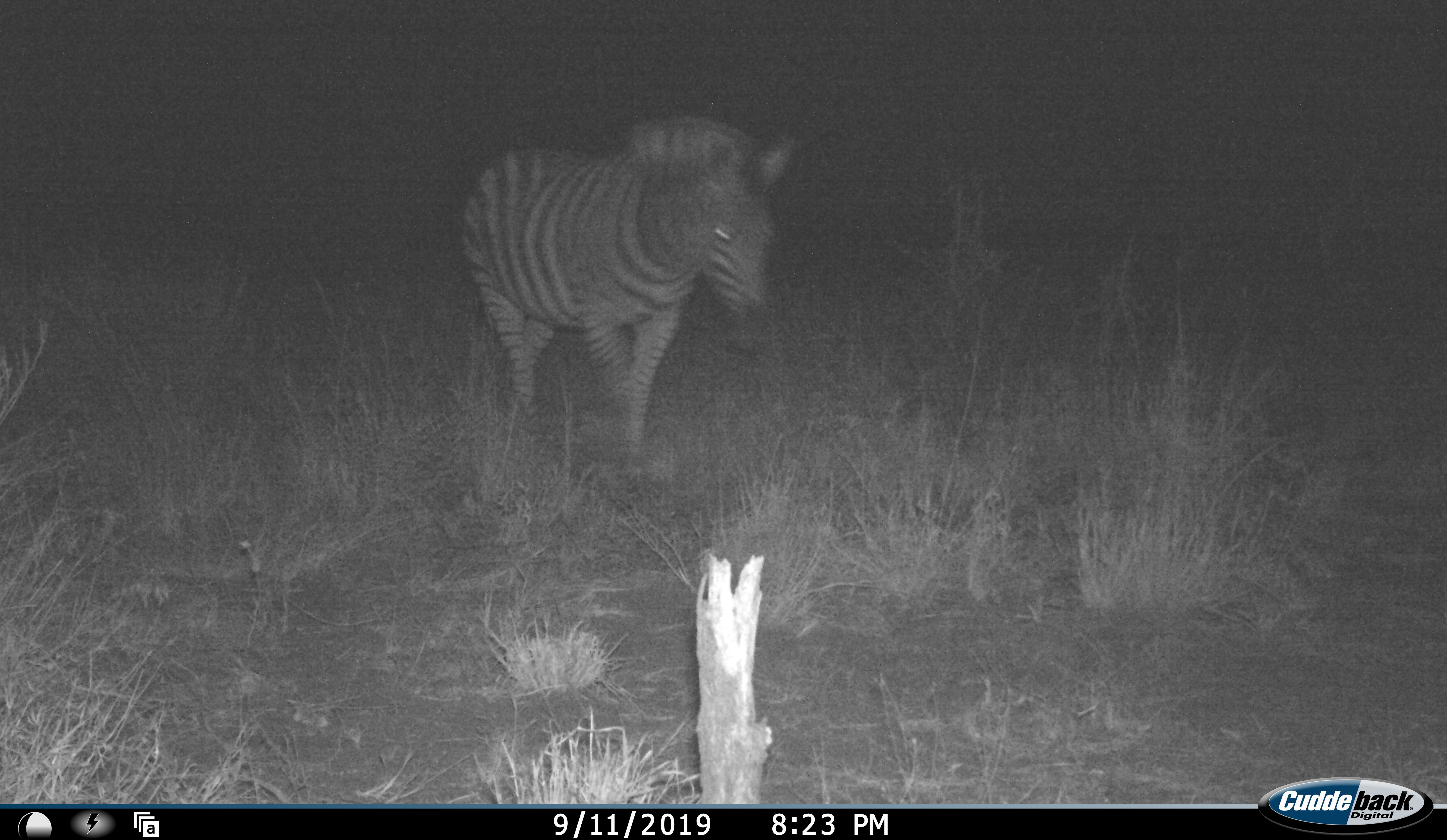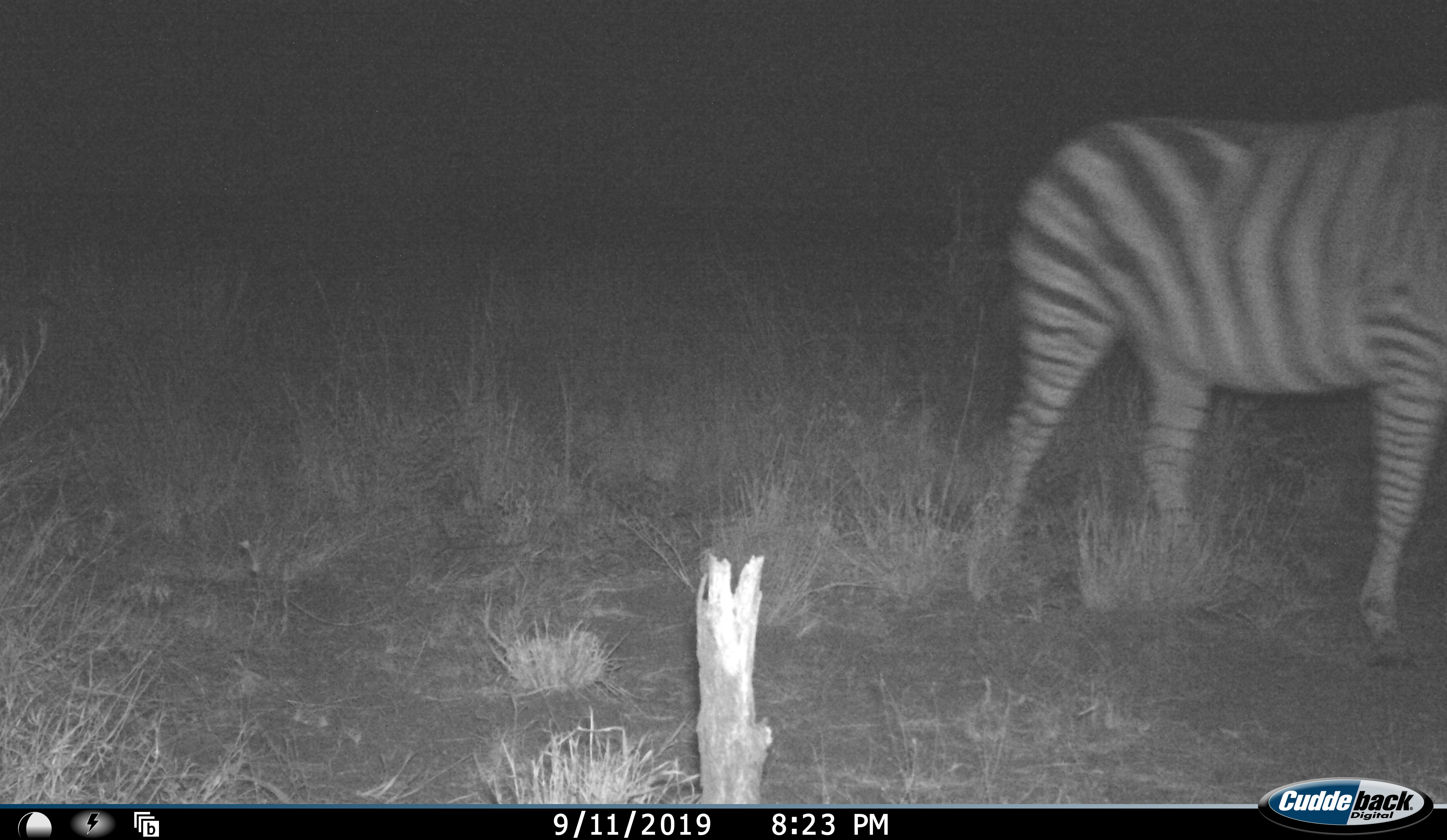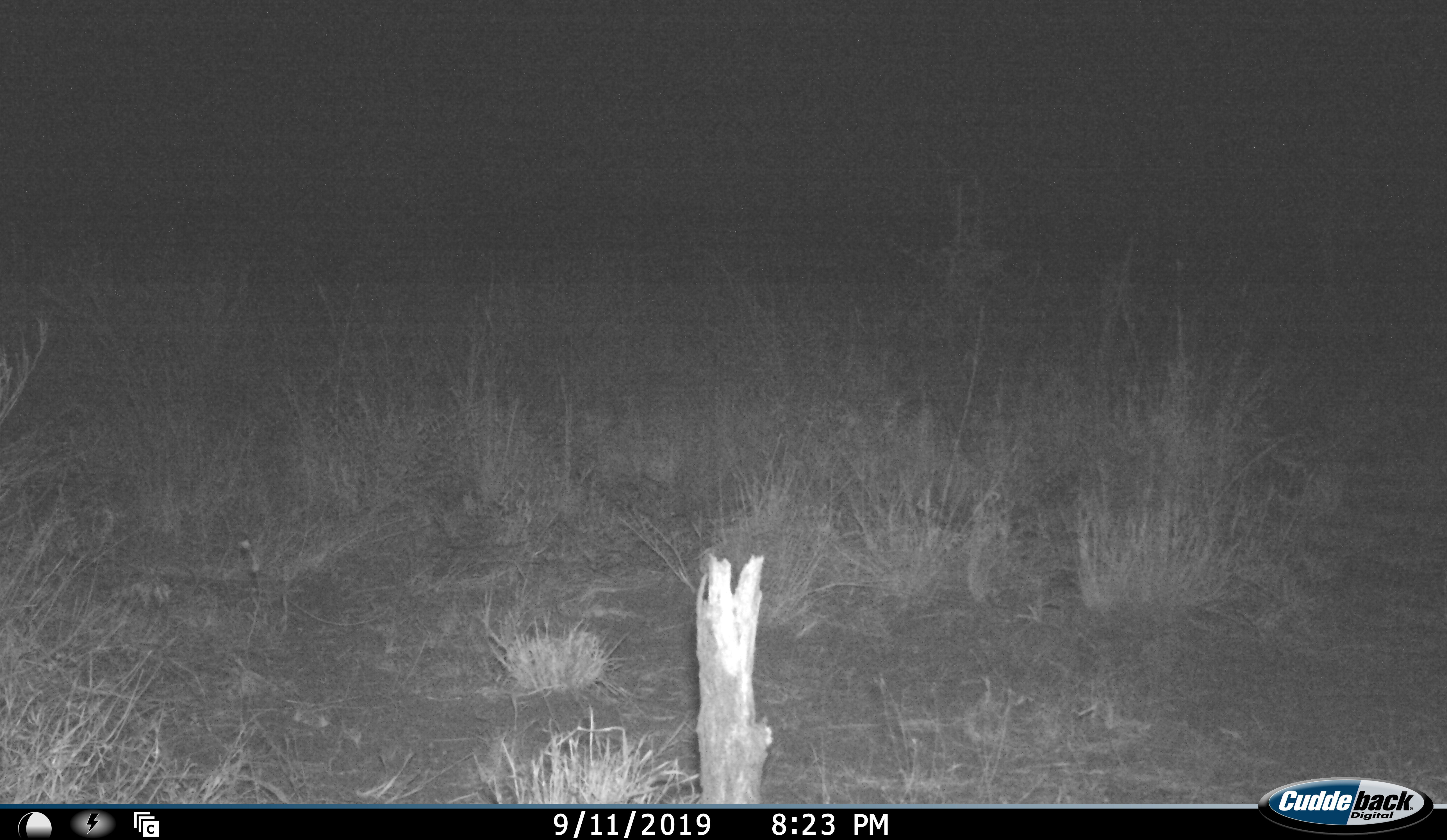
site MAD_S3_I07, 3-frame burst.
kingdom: Animalia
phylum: Chordata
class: Mammalia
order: Perissodactyla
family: Equidae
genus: Equus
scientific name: Equus quagga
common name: plains zebra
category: zebraplains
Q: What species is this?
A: Zebraplains (plains zebra) (Equus quagga).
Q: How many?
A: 1.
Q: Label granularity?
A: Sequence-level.